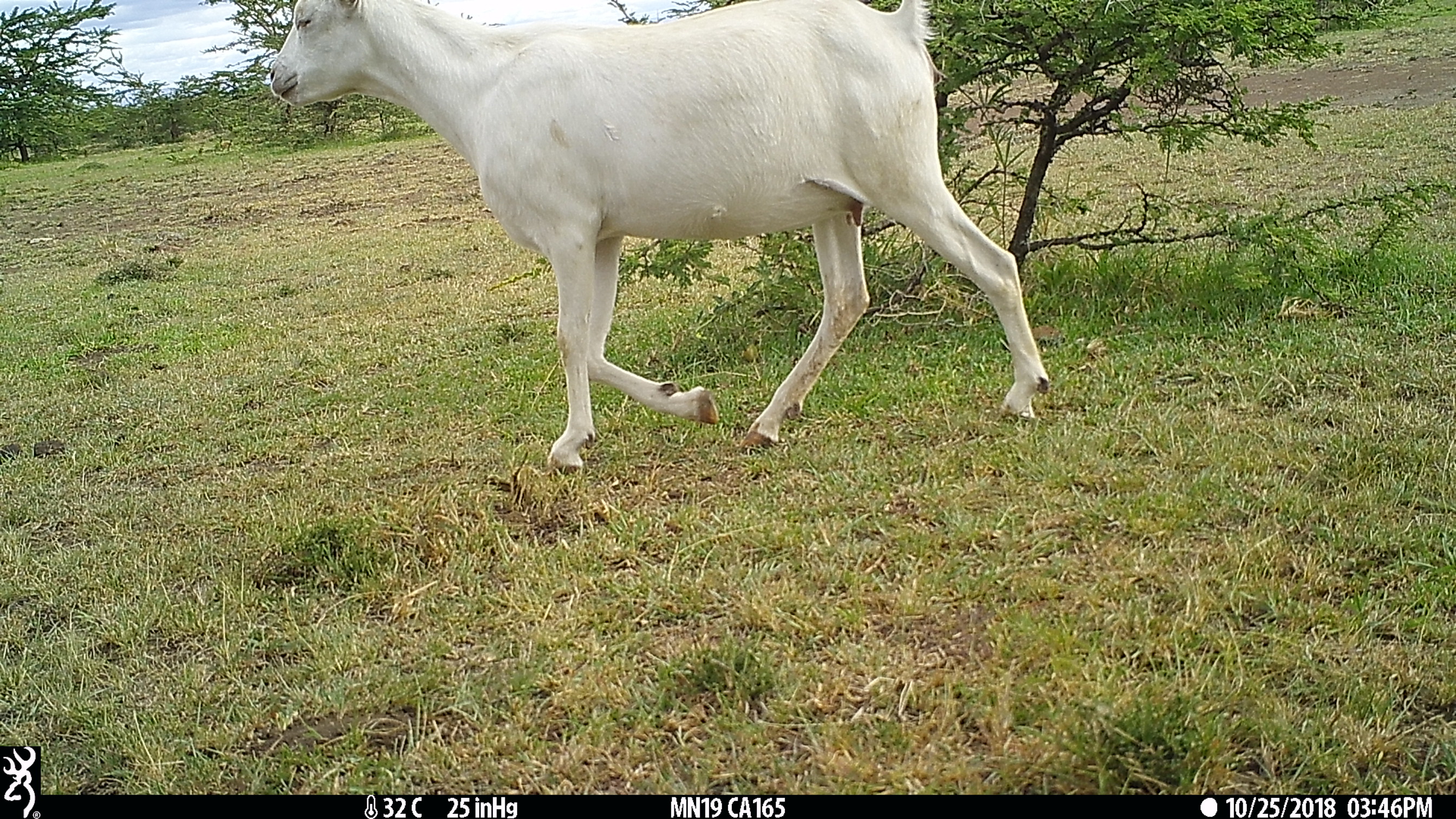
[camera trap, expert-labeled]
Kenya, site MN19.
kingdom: Animalia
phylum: Chordata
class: Mammalia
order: Artiodactyla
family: Bovidae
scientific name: Bovidae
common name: sheep or goat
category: shoat